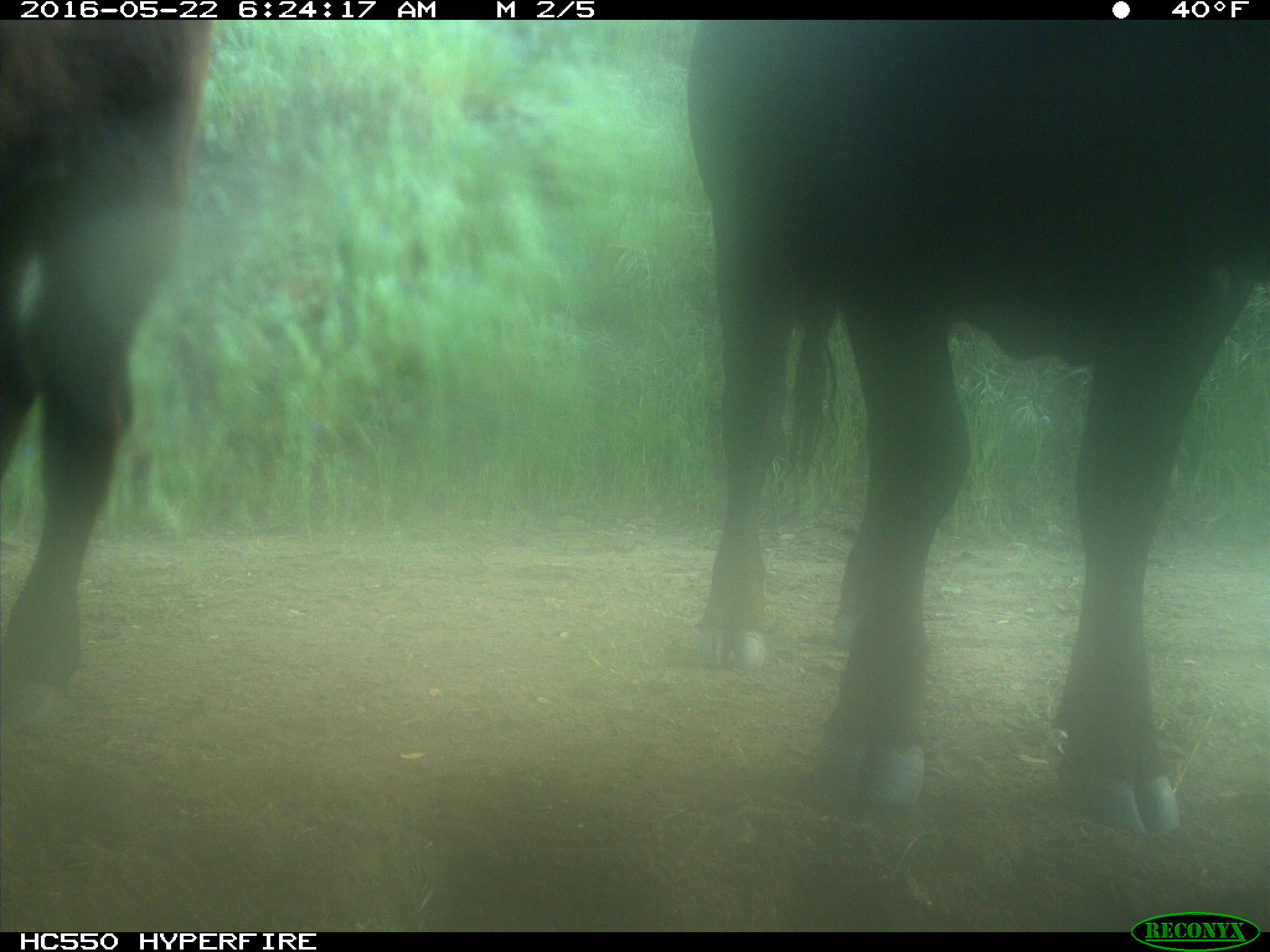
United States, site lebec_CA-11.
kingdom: Animalia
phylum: Chordata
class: Mammalia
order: Artiodactyla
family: Bovidae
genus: Bos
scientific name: Bos taurus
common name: domestic cow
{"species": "Bos taurus (domestic cow)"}